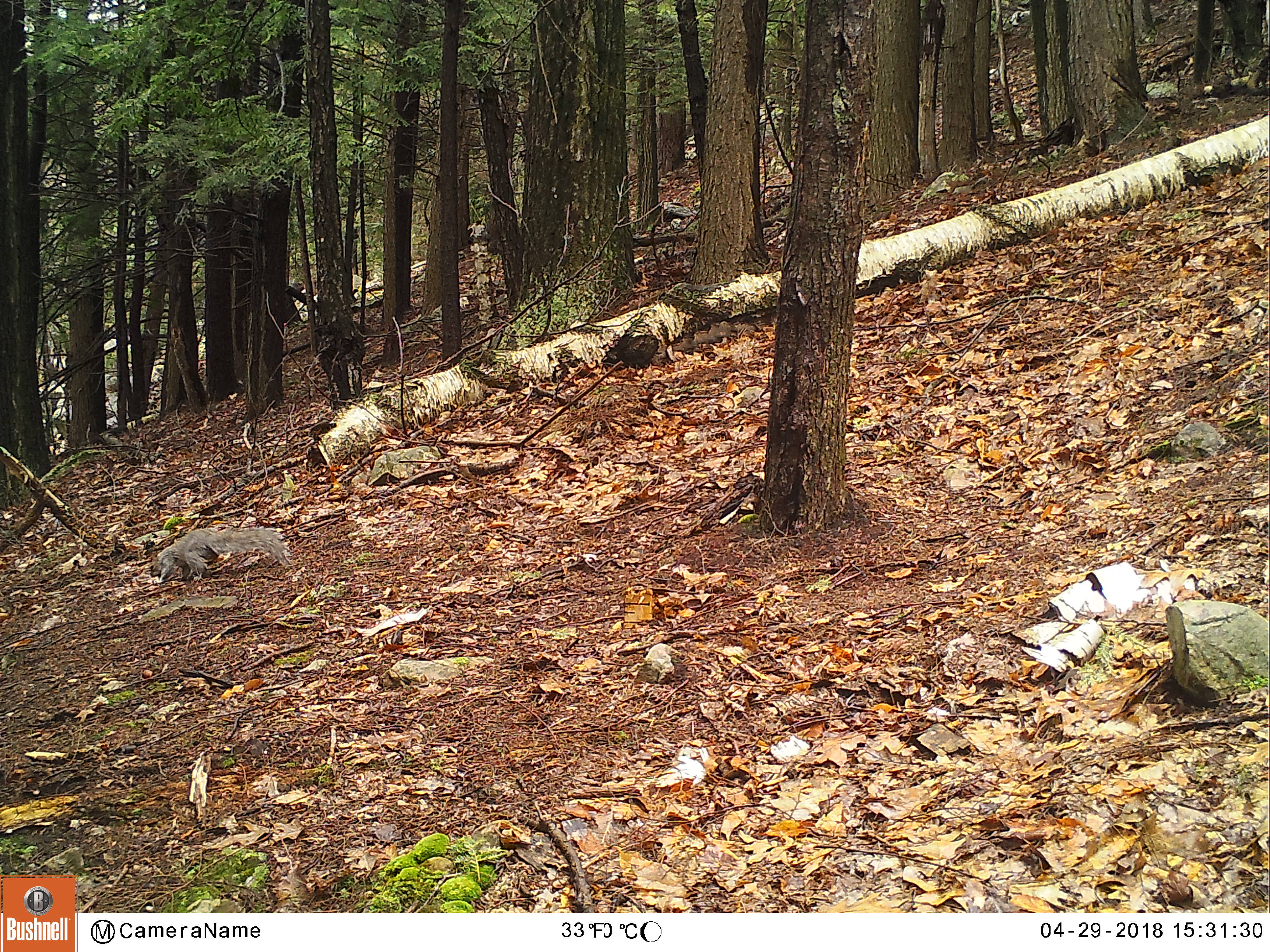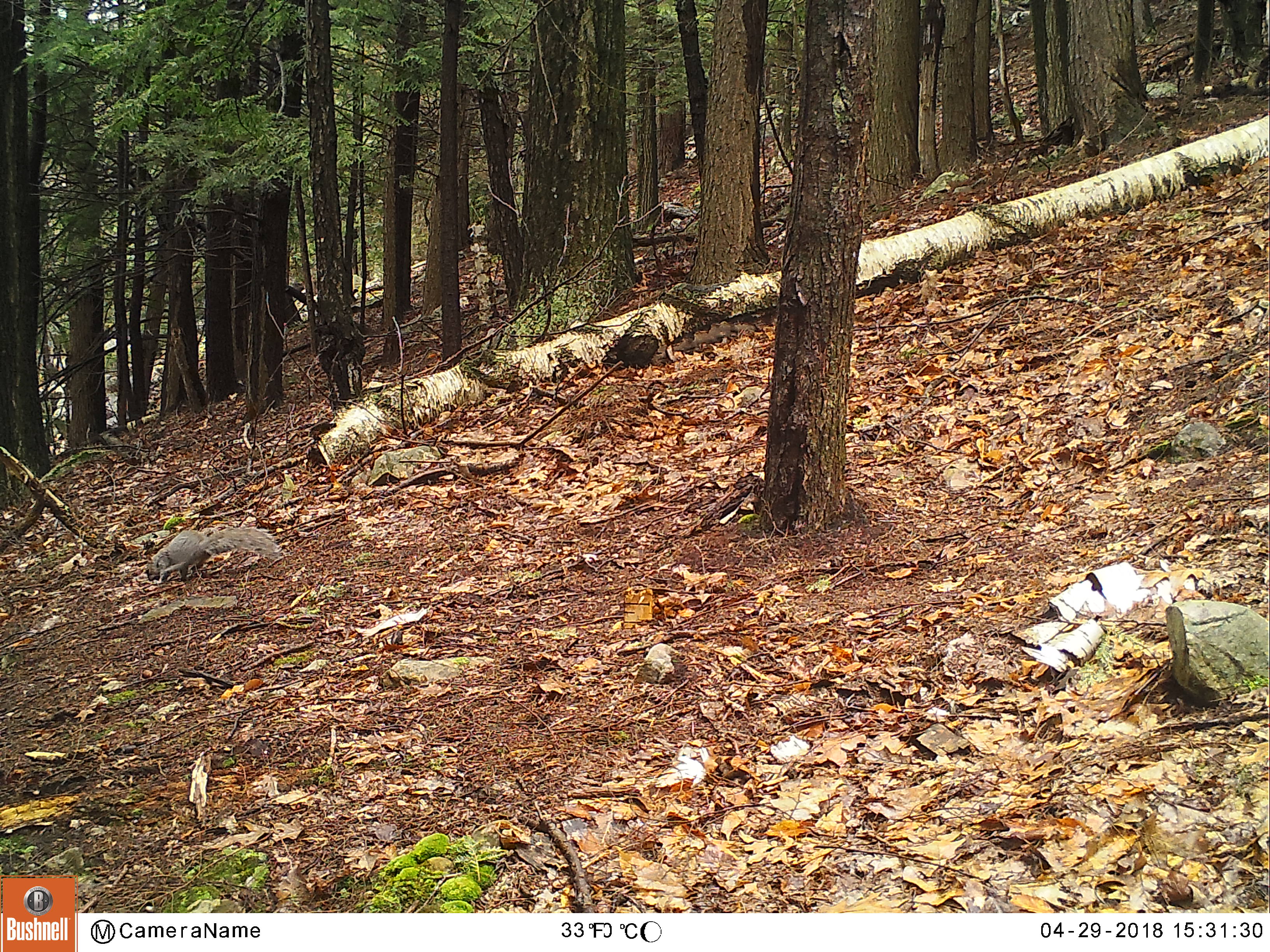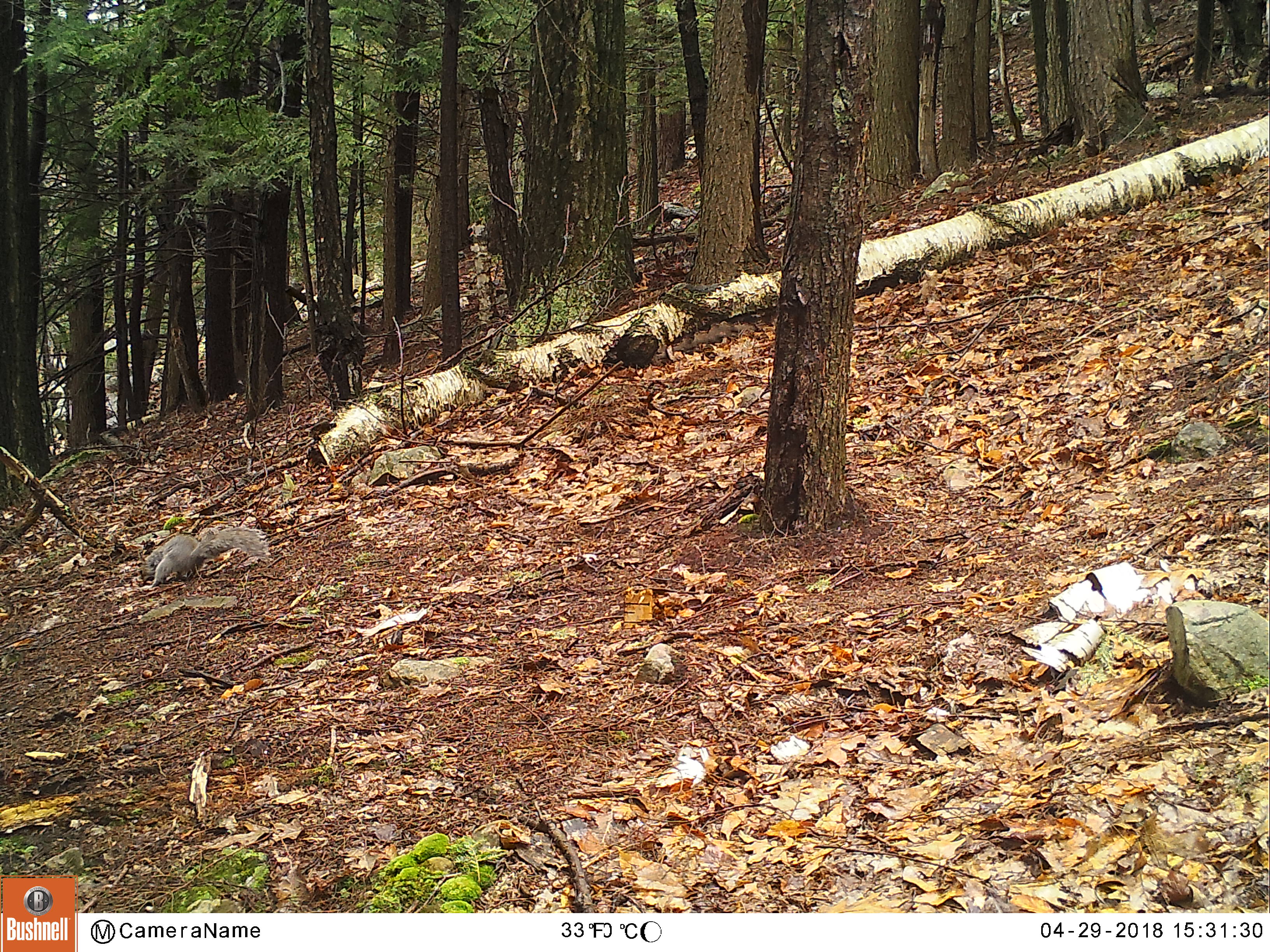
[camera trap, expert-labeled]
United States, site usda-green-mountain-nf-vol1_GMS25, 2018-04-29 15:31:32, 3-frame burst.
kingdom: Animalia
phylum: Chordata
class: Mammalia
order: Rodentia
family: Sciuridae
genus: Sciurus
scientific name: Sciurus carolinensis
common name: gray squirrel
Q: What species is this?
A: Gray squirrel (Sciurus carolinensis).